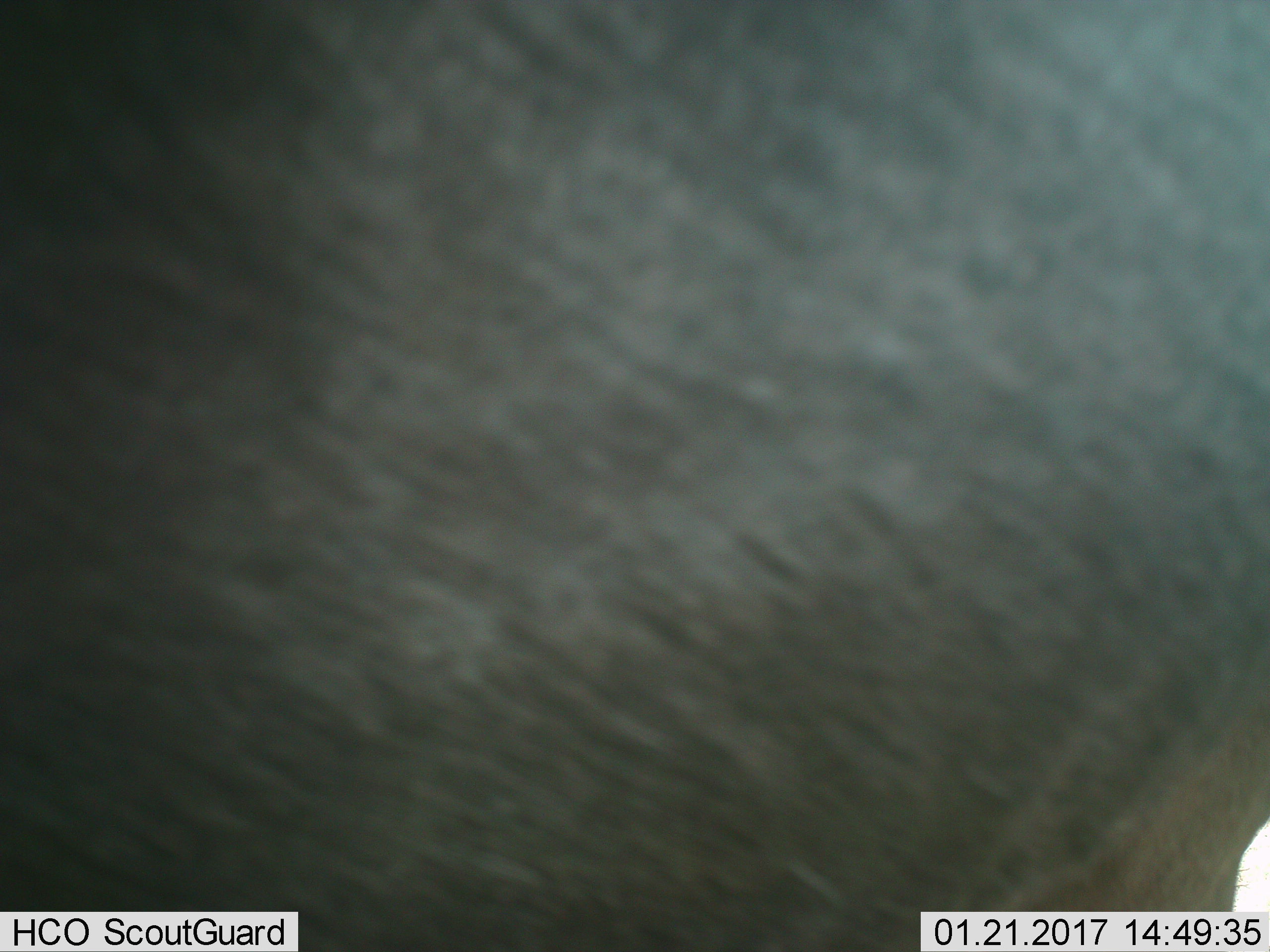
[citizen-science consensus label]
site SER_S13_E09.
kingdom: Animalia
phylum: Chordata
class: Mammalia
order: Artiodactyla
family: Bovidae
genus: Connochaetes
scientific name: Connochaetes taurinus taurinus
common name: blue wildebeest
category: wildebeestblue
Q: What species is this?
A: Wildebeestblue (blue wildebeest) (Connochaetes taurinus taurinus).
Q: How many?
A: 1.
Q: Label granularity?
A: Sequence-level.